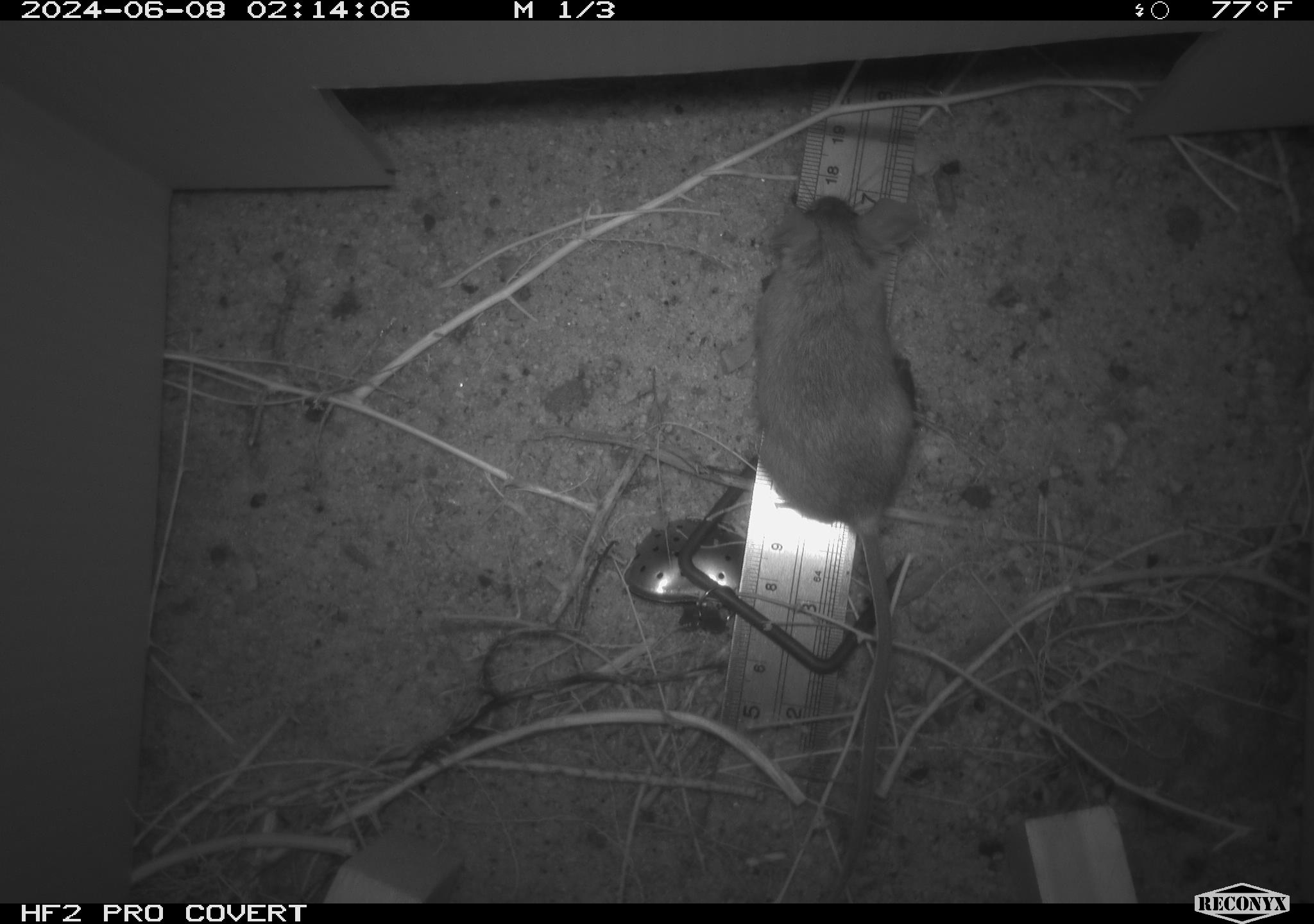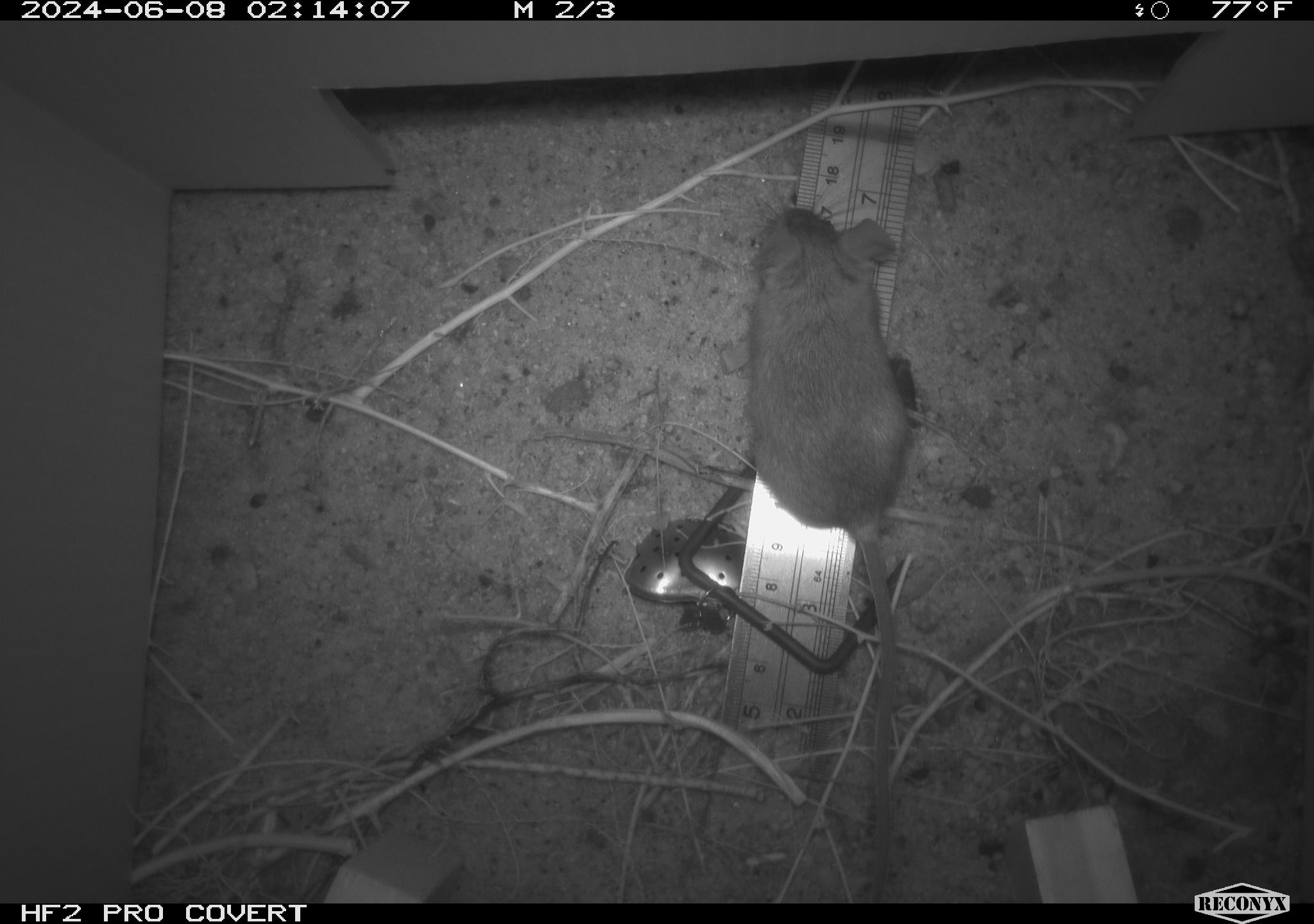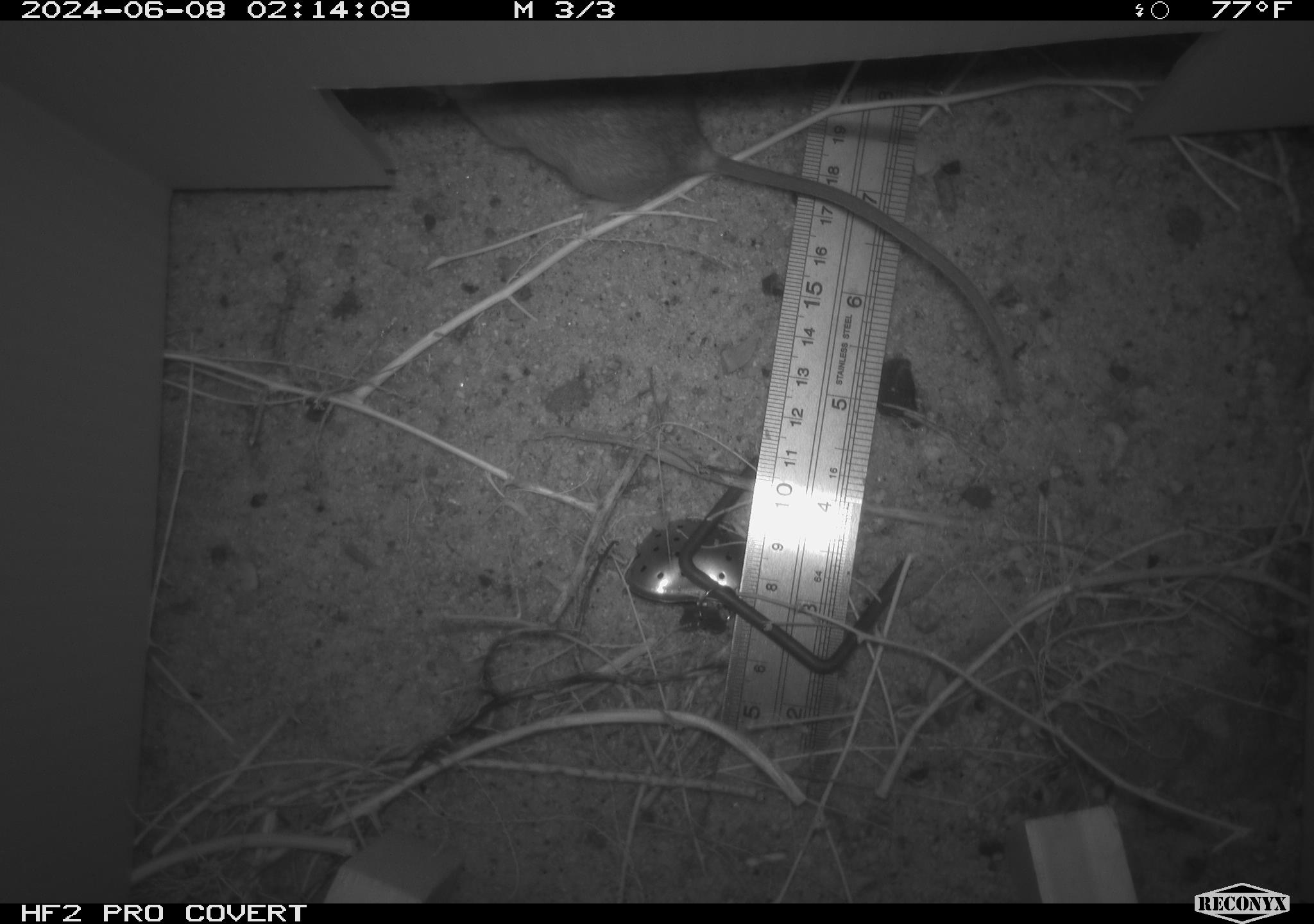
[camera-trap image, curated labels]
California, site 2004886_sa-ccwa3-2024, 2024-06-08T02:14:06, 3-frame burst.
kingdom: Animalia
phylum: Chordata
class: Mammalia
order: Rodentia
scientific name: Rodentia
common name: mouse species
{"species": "mouse species (Rodentia)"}